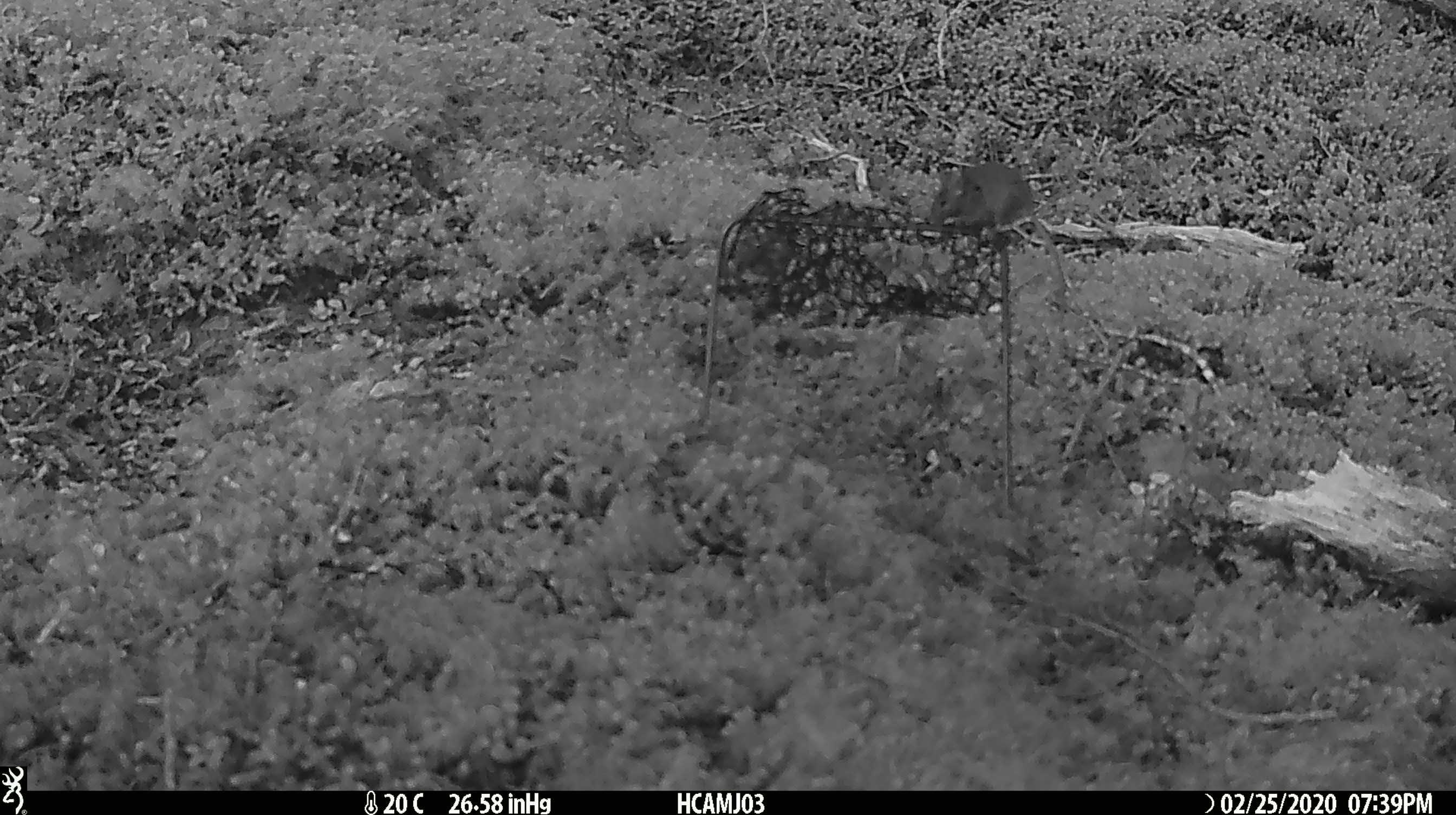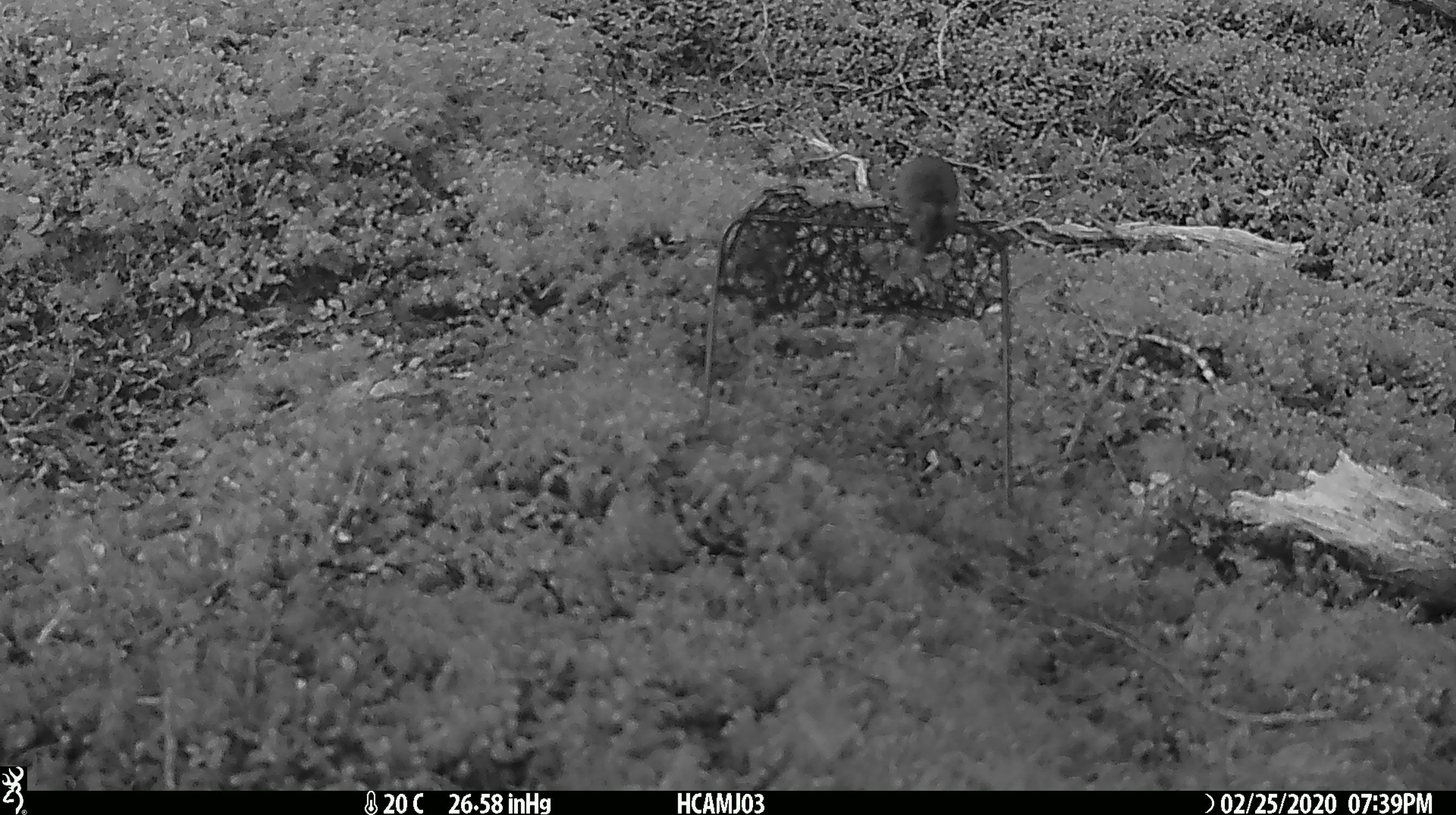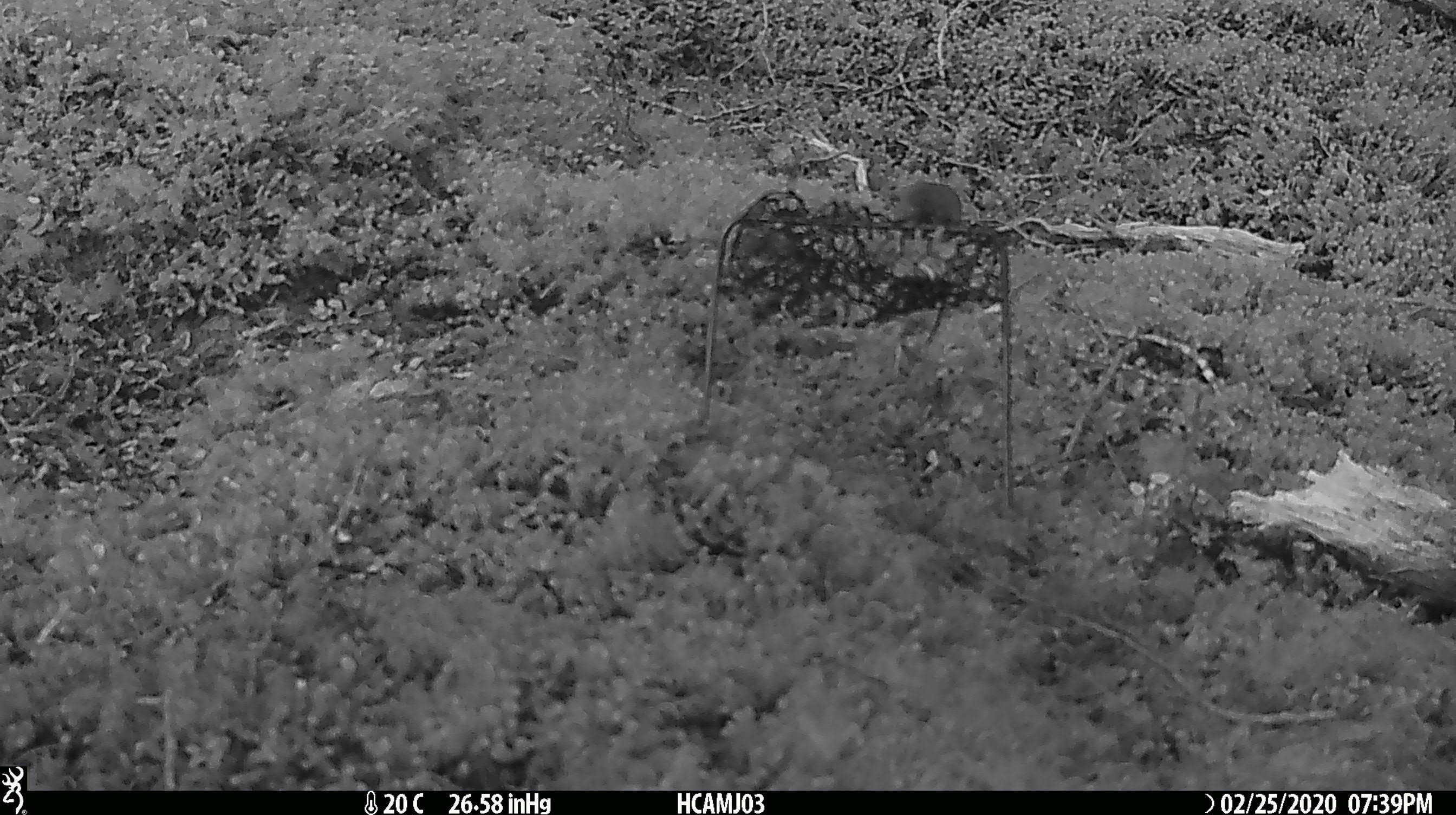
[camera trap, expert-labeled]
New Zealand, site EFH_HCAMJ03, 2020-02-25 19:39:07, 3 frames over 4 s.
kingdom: Animalia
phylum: Chordata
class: Mammalia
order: Rodentia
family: Muridae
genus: Mus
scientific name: Mus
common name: mouse